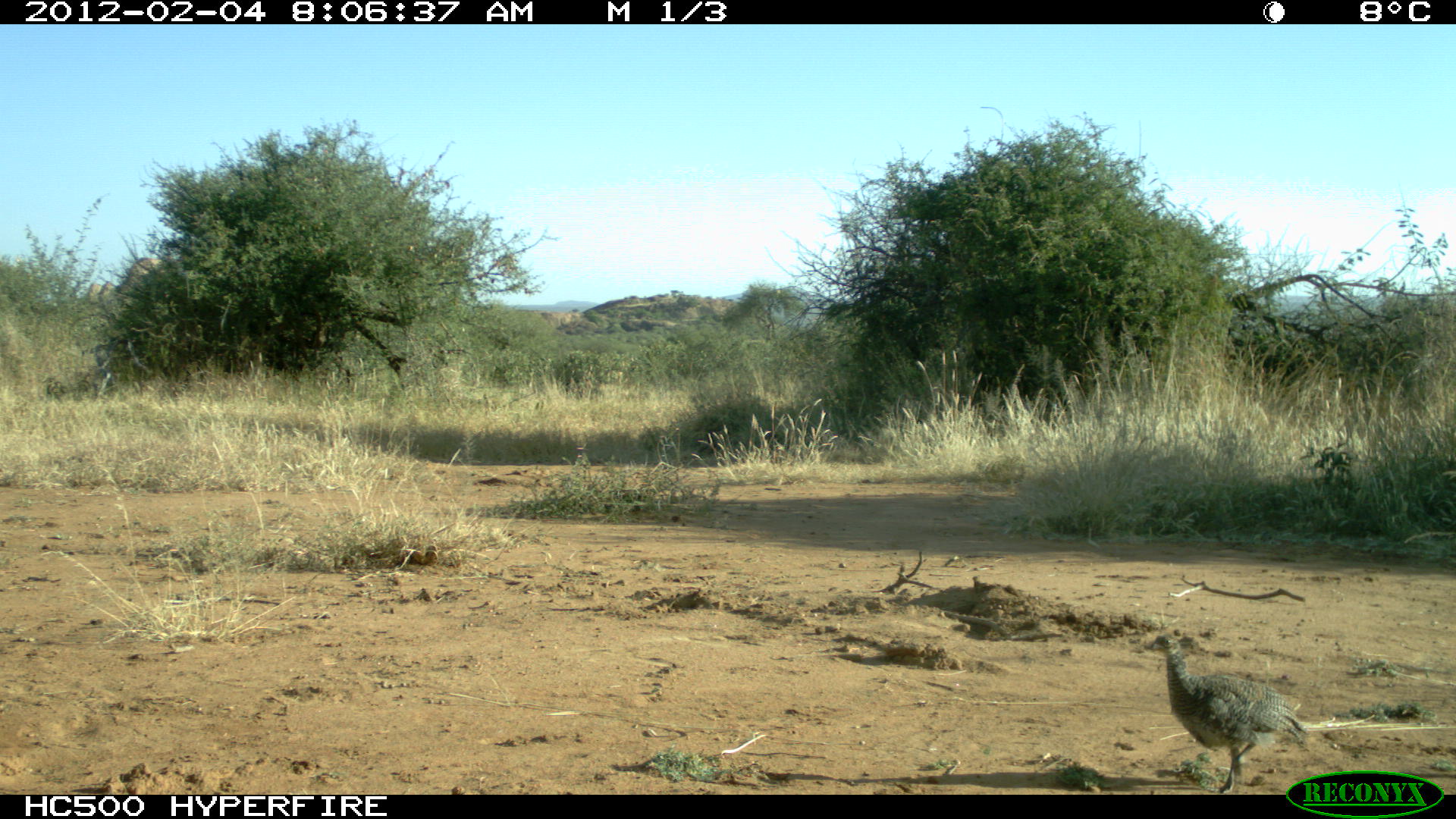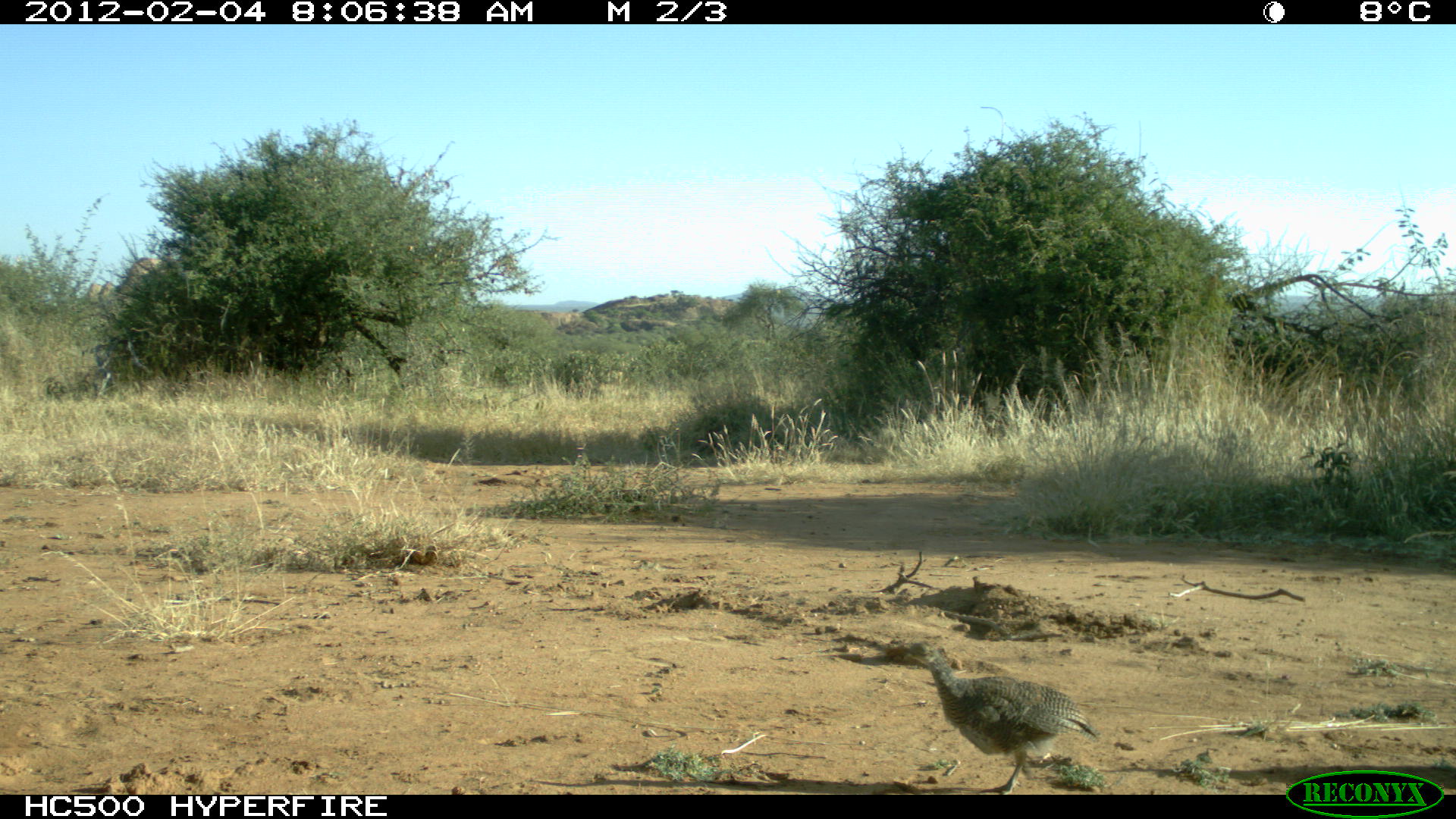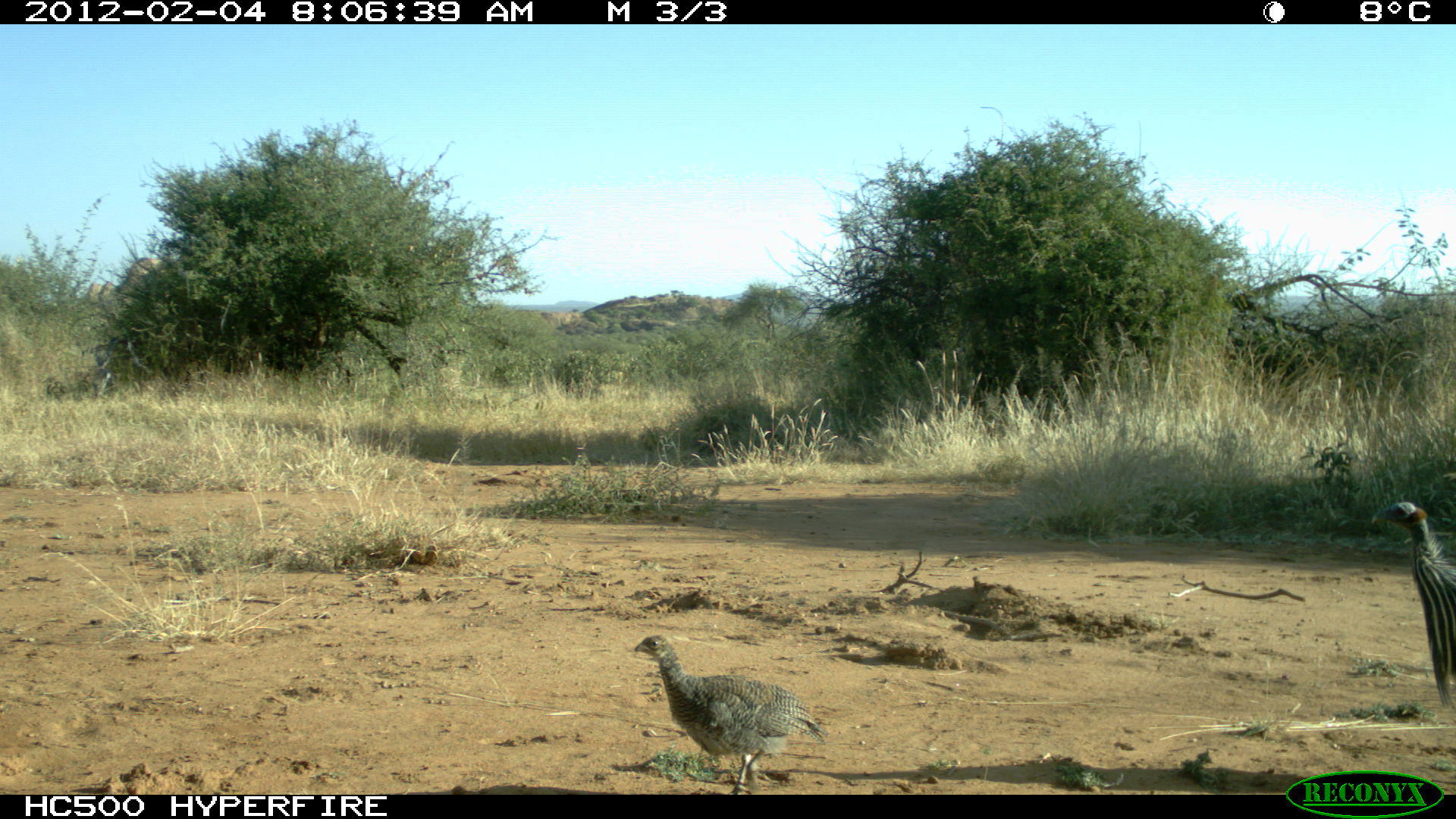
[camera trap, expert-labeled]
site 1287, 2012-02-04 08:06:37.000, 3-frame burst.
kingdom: Animalia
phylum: Chordata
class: Aves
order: Galliformes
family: Numididae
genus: Acryllium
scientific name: Acryllium vulturinum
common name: vulturine guineafowl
Acryllium vulturinum (vulturine guineafowl), count 1.